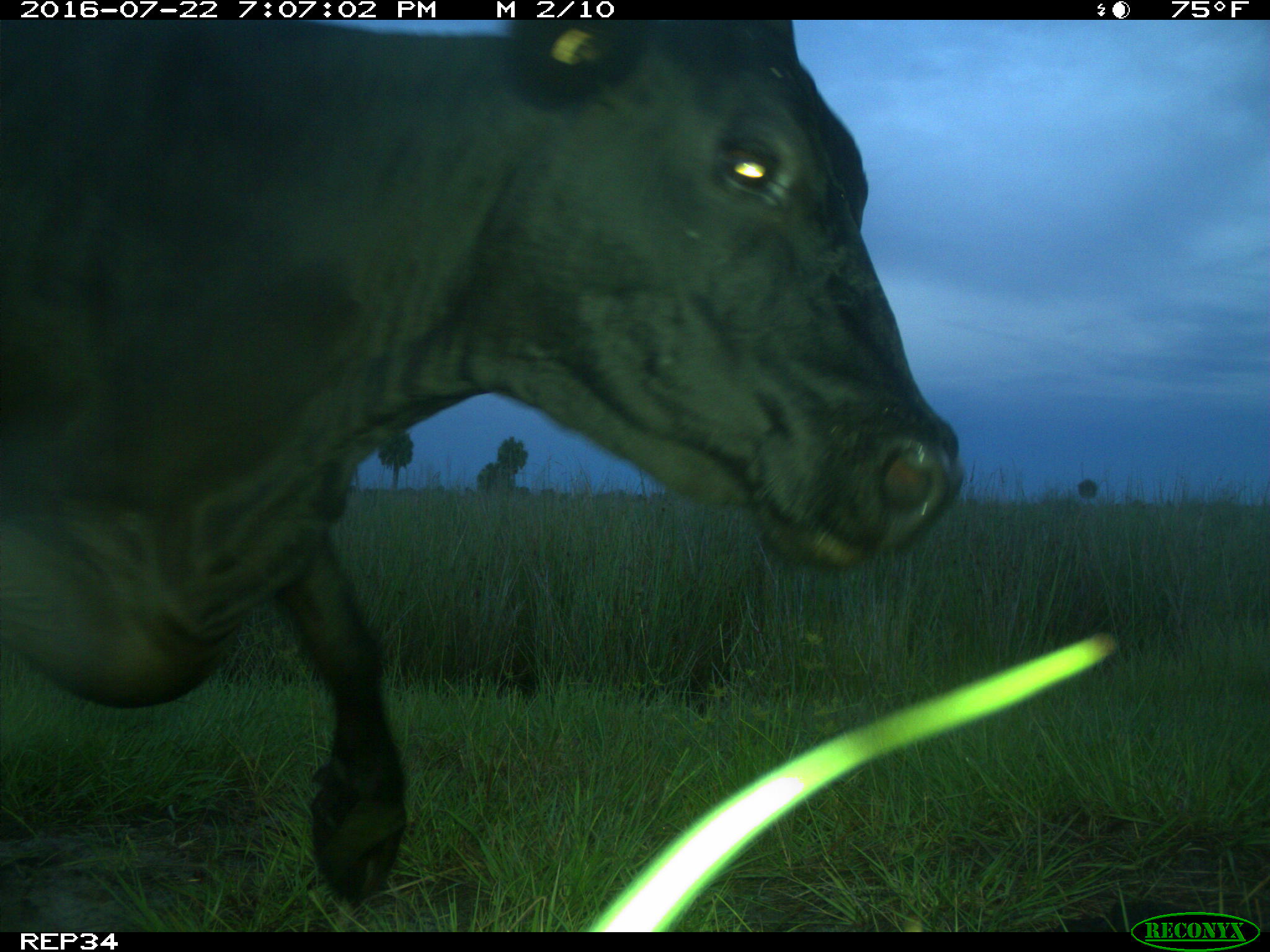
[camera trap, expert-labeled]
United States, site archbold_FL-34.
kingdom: Animalia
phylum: Chordata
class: Mammalia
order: Artiodactyla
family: Bovidae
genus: Bos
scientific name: Bos taurus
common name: domestic cow